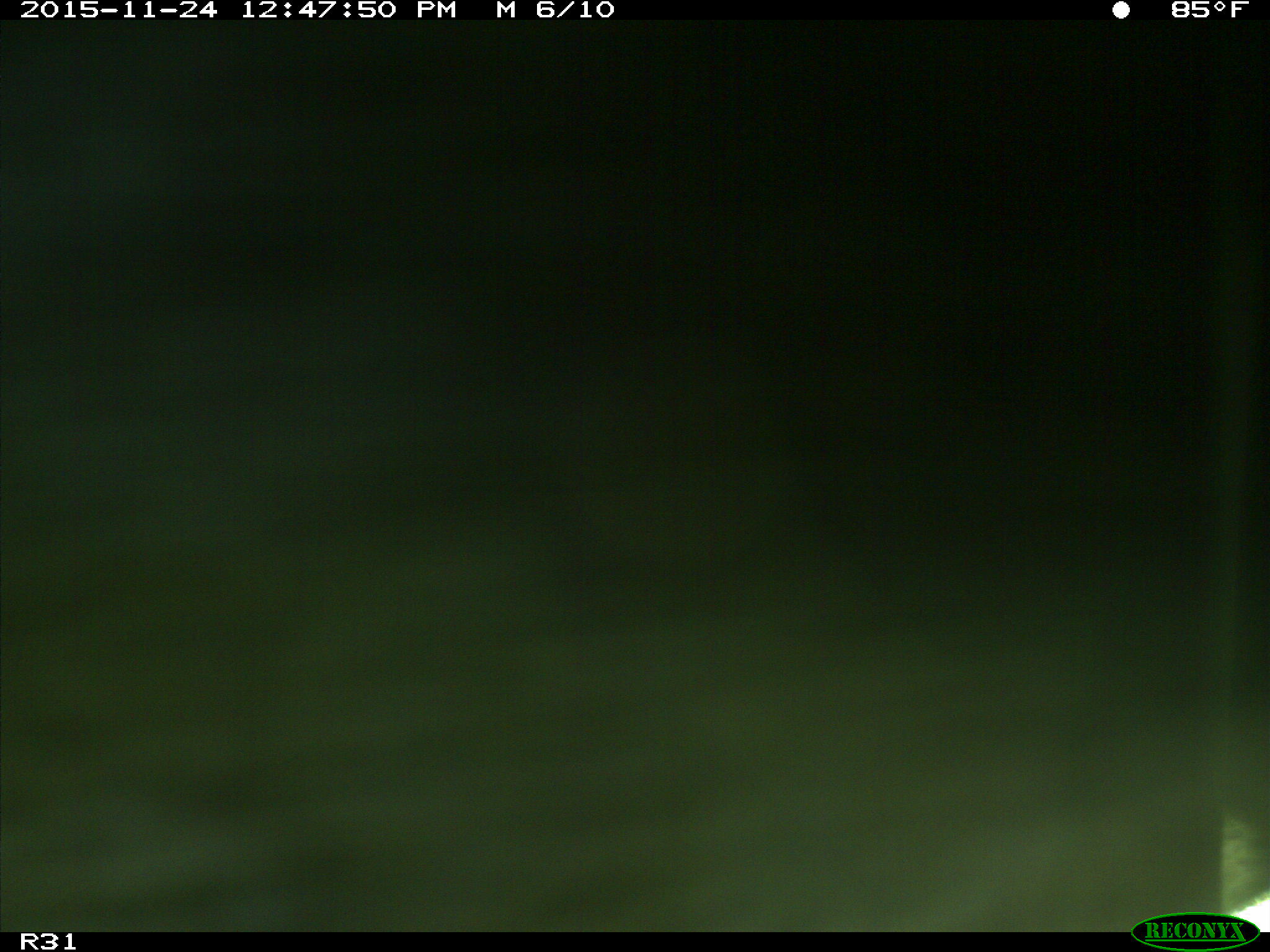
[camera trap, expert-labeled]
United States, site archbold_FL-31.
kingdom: Animalia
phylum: Chordata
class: Mammalia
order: Artiodactyla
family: Bovidae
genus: Bos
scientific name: Bos taurus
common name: domestic cow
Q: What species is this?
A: Bos taurus (domestic cow).